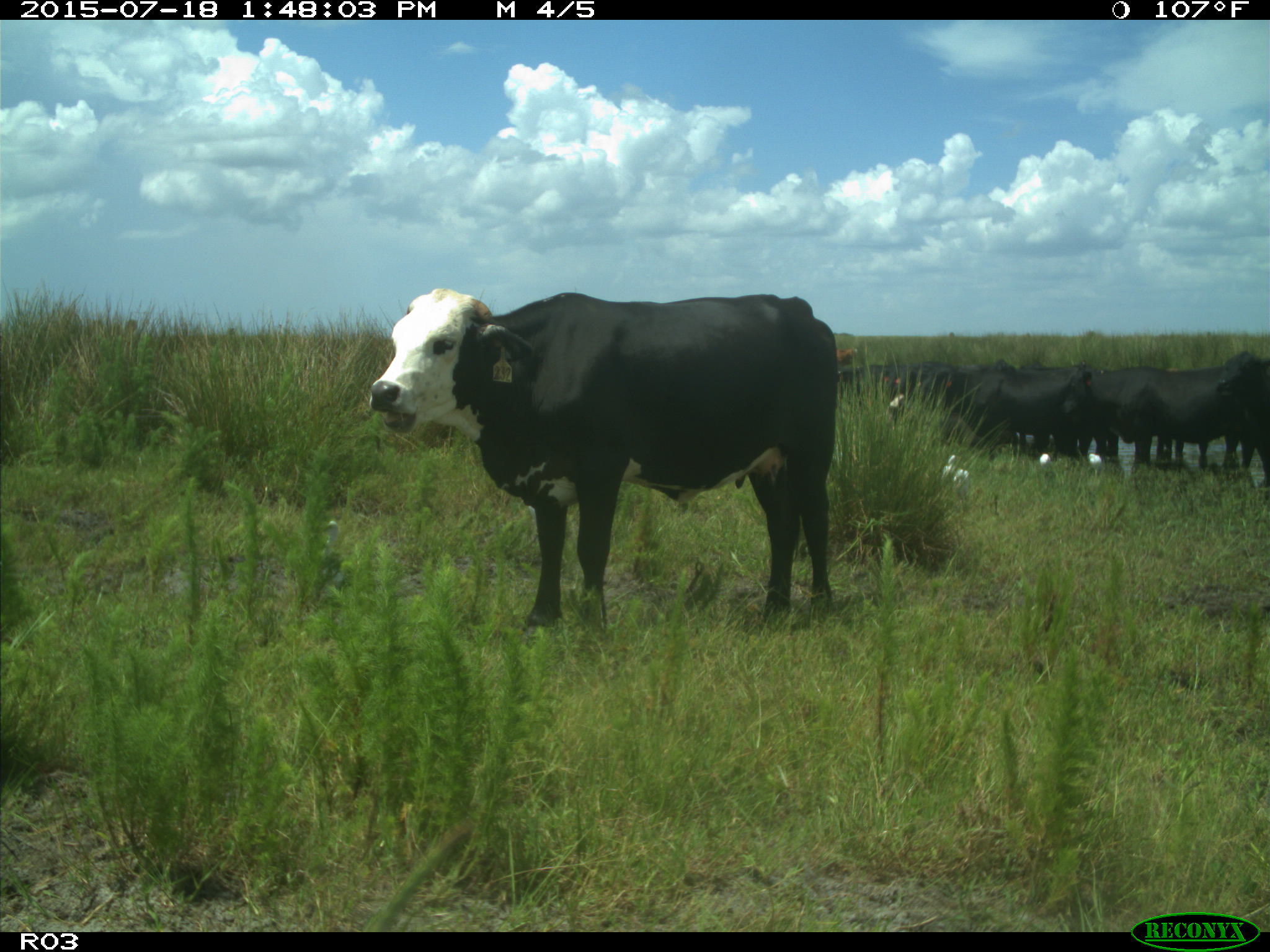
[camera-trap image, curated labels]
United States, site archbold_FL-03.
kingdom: Animalia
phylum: Chordata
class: Mammalia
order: Artiodactyla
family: Bovidae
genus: Bos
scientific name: Bos taurus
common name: domestic cow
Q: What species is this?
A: Bos taurus (domestic cow).